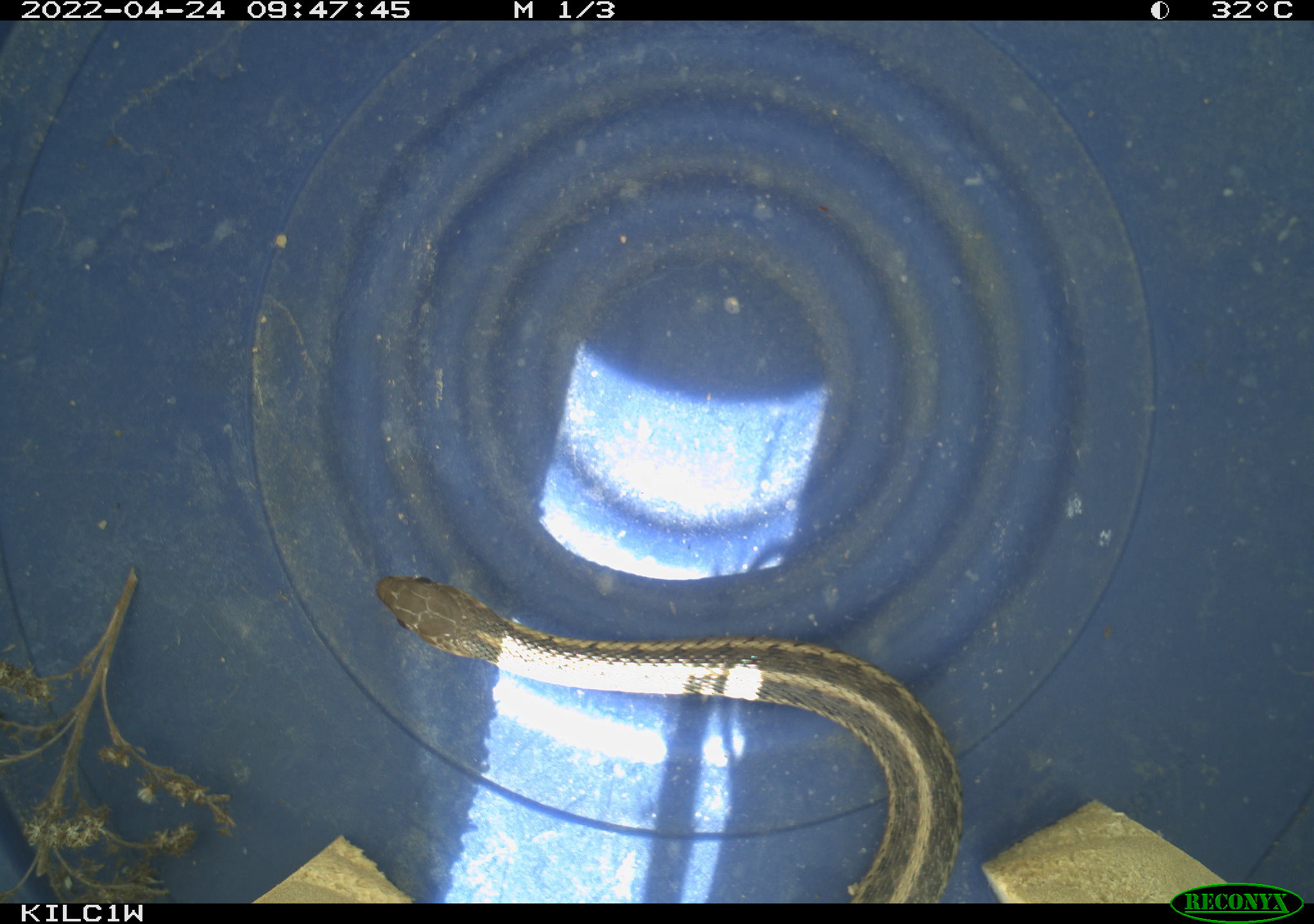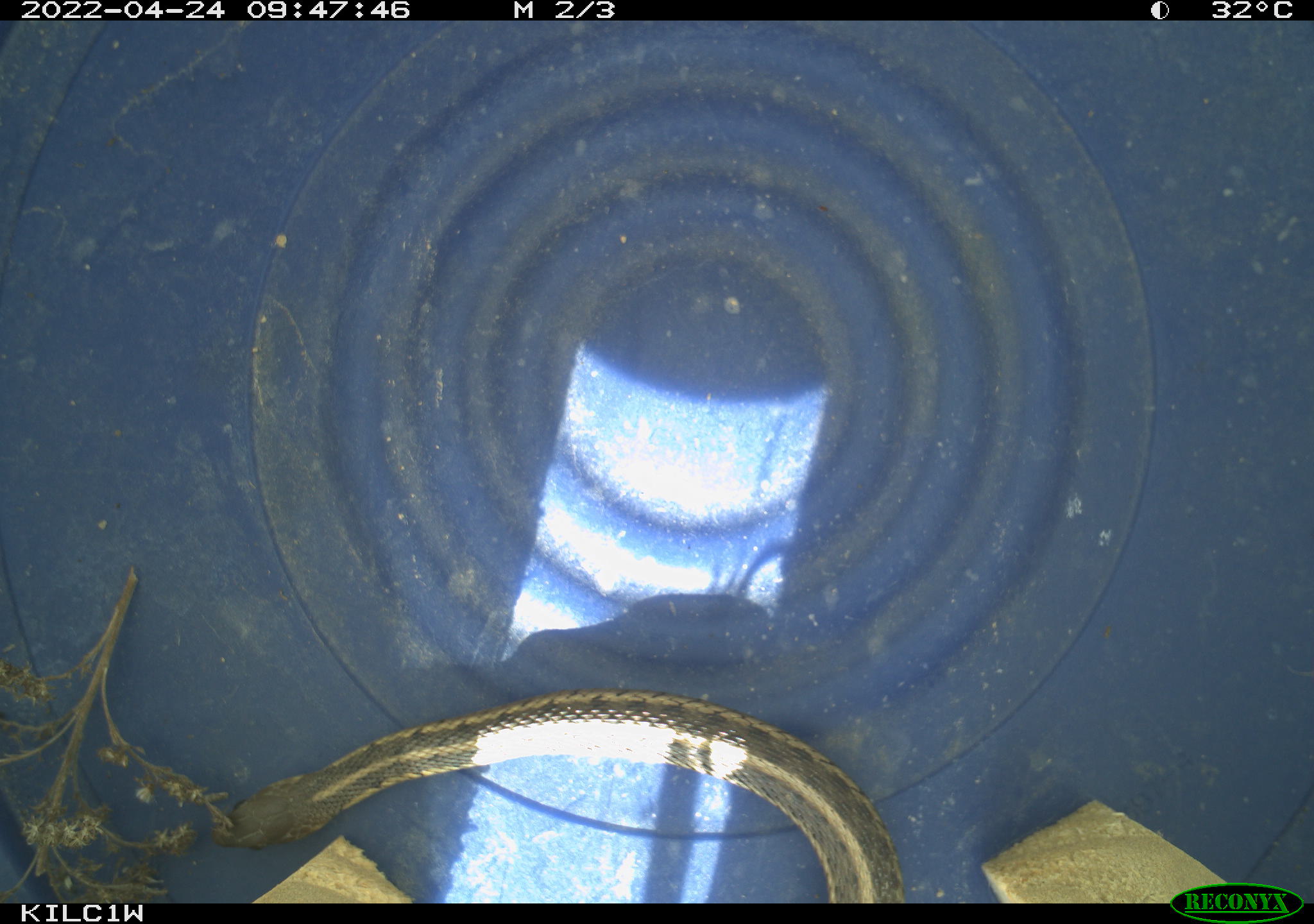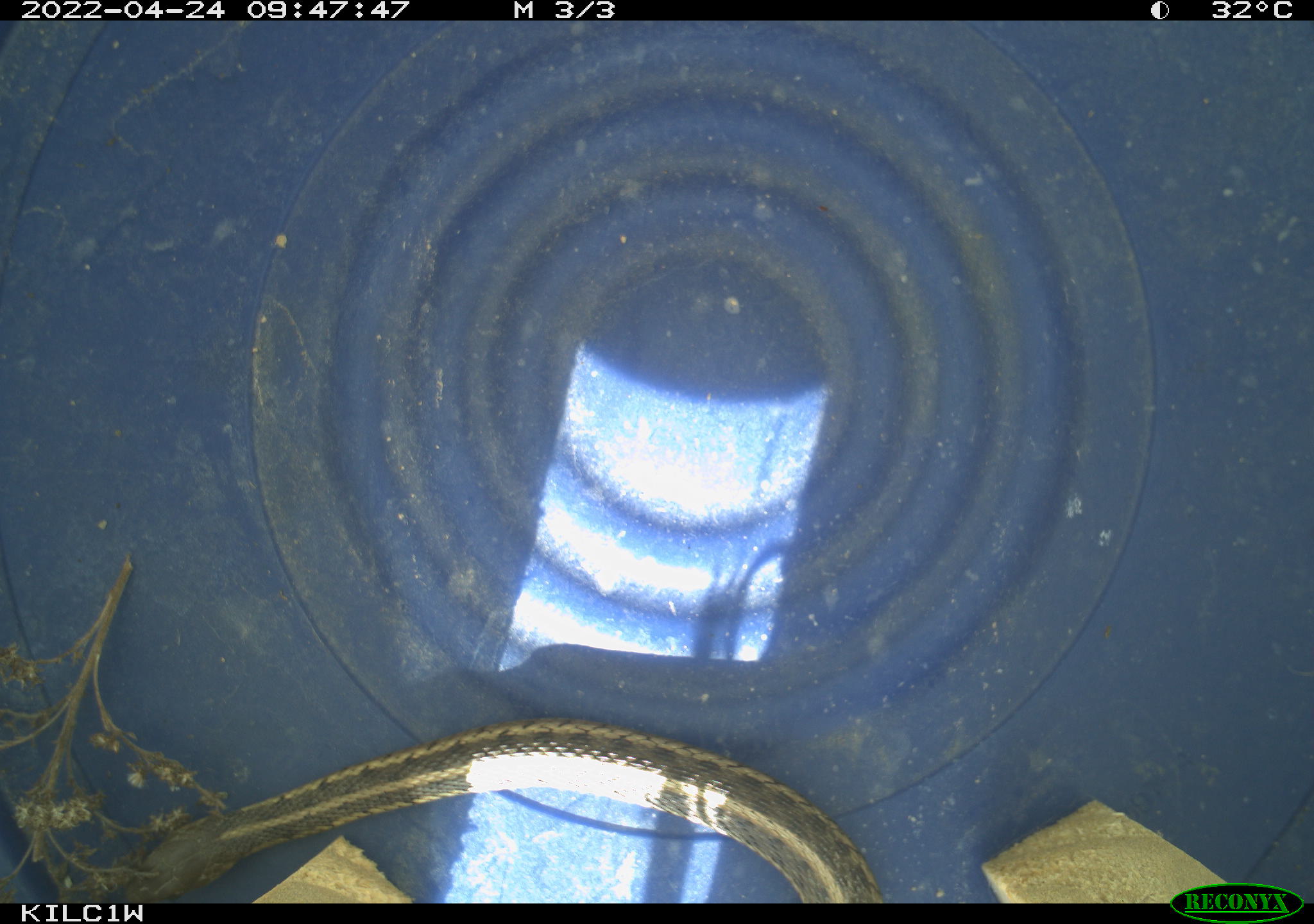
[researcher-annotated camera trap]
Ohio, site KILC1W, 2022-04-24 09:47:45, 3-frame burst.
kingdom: Animalia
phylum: Chordata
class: Reptilia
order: Squamata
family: Colubridae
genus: Thamnophis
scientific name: Thamnophis sirtalis sirtalis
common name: eastern gartersnake